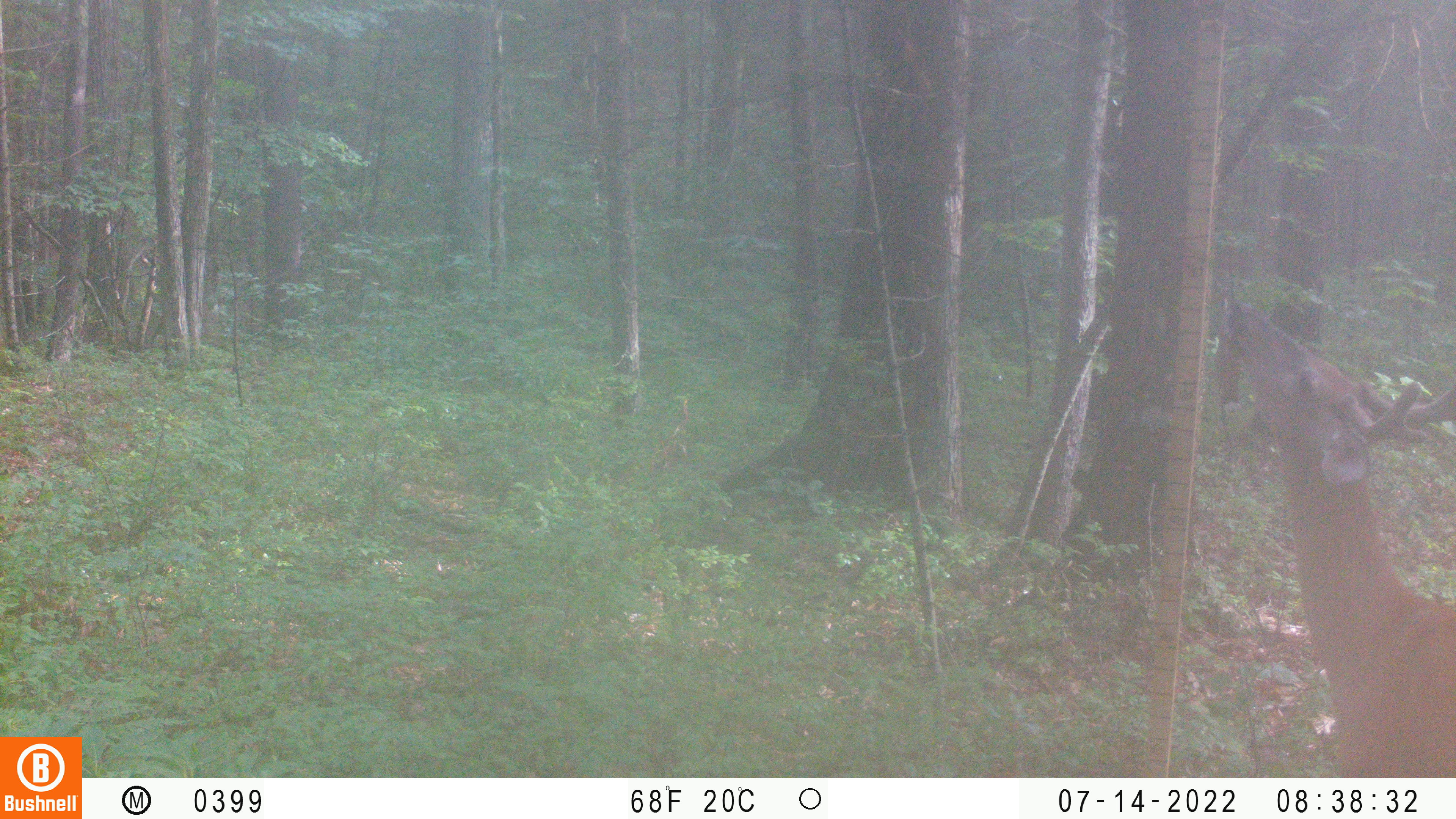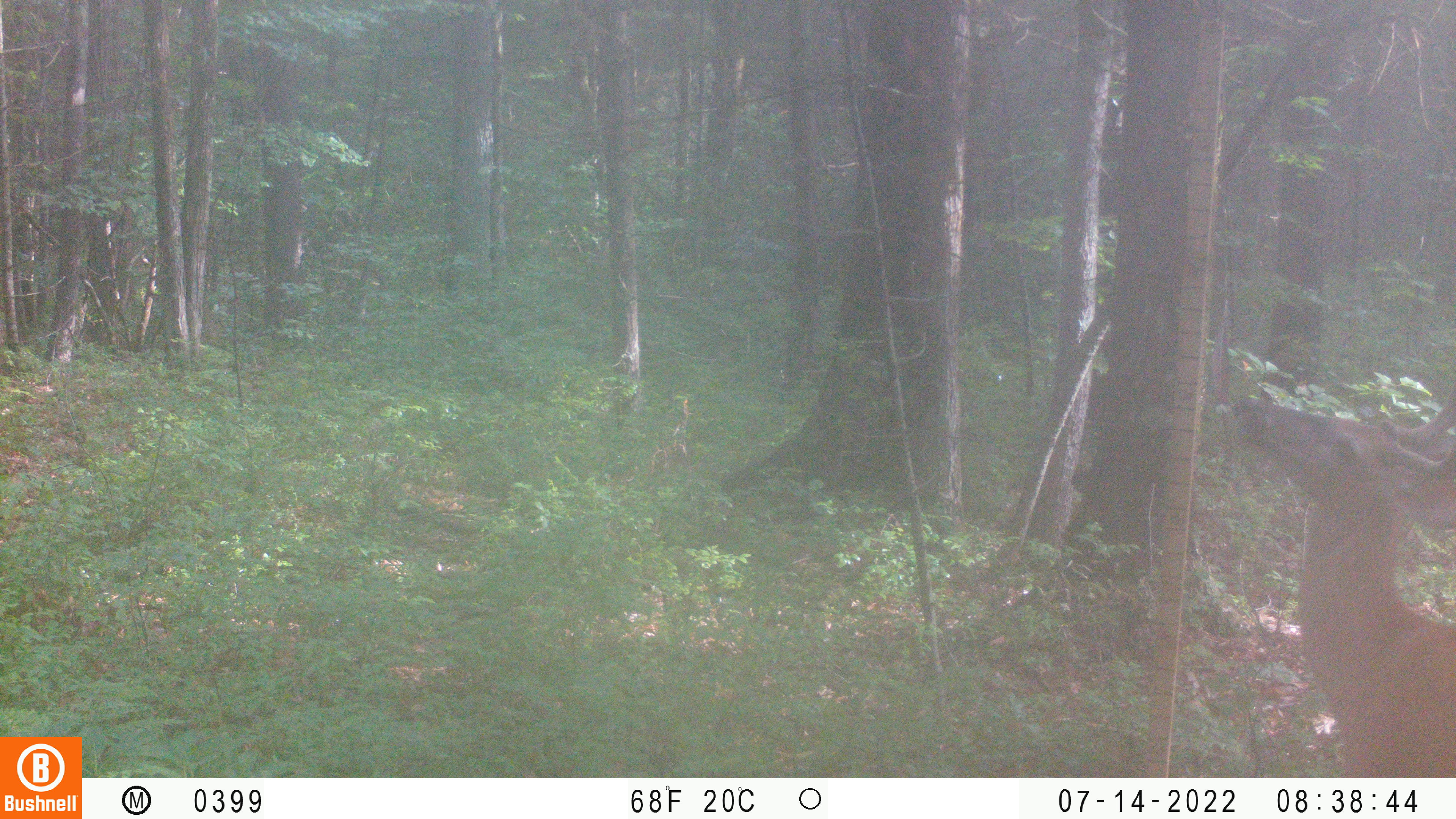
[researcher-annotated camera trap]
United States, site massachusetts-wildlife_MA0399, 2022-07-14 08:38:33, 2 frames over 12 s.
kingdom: Animalia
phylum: Chordata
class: Mammalia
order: Artiodactyla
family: Cervidae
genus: Odocoileus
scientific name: Odocoileus virginianus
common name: white-tailed deer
White-tailed deer (Odocoileus virginianus).